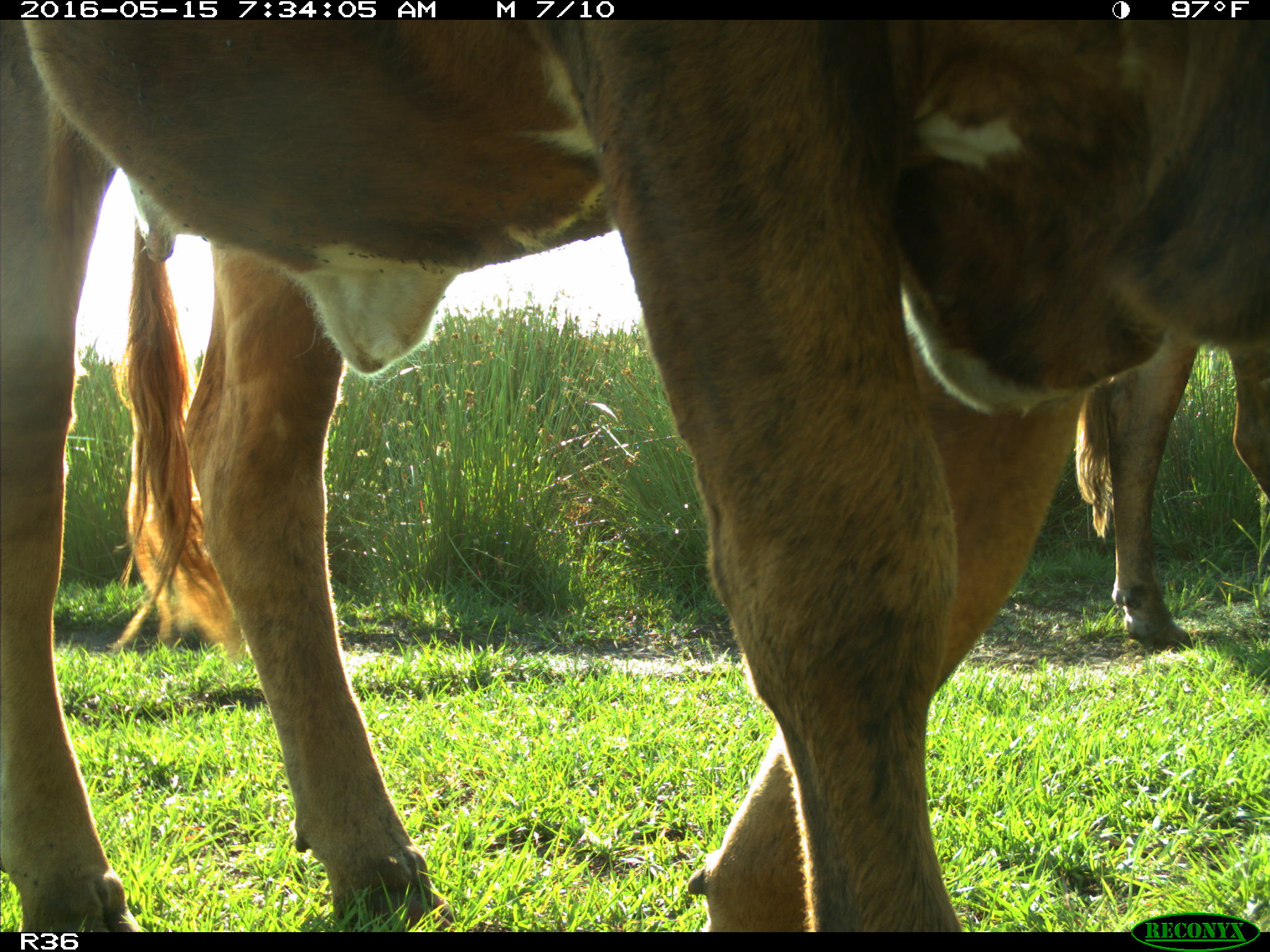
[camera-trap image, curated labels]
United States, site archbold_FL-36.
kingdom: Animalia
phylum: Chordata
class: Mammalia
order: Artiodactyla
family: Bovidae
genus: Bos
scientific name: Bos taurus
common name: domestic cow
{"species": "Bos taurus (domestic cow)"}